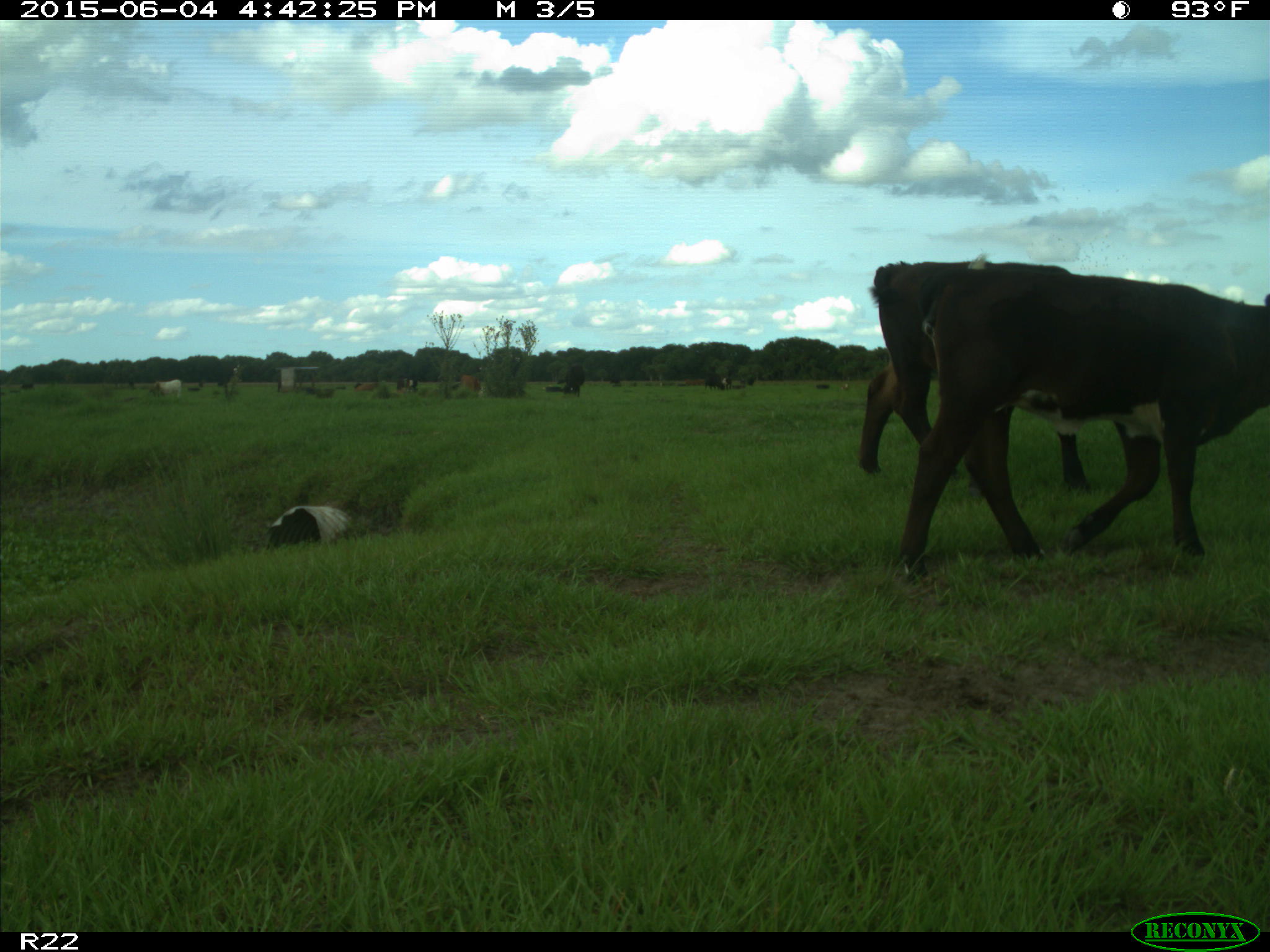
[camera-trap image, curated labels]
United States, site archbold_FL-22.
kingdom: Animalia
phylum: Chordata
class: Mammalia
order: Artiodactyla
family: Bovidae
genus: Bos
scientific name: Bos taurus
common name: domestic cow